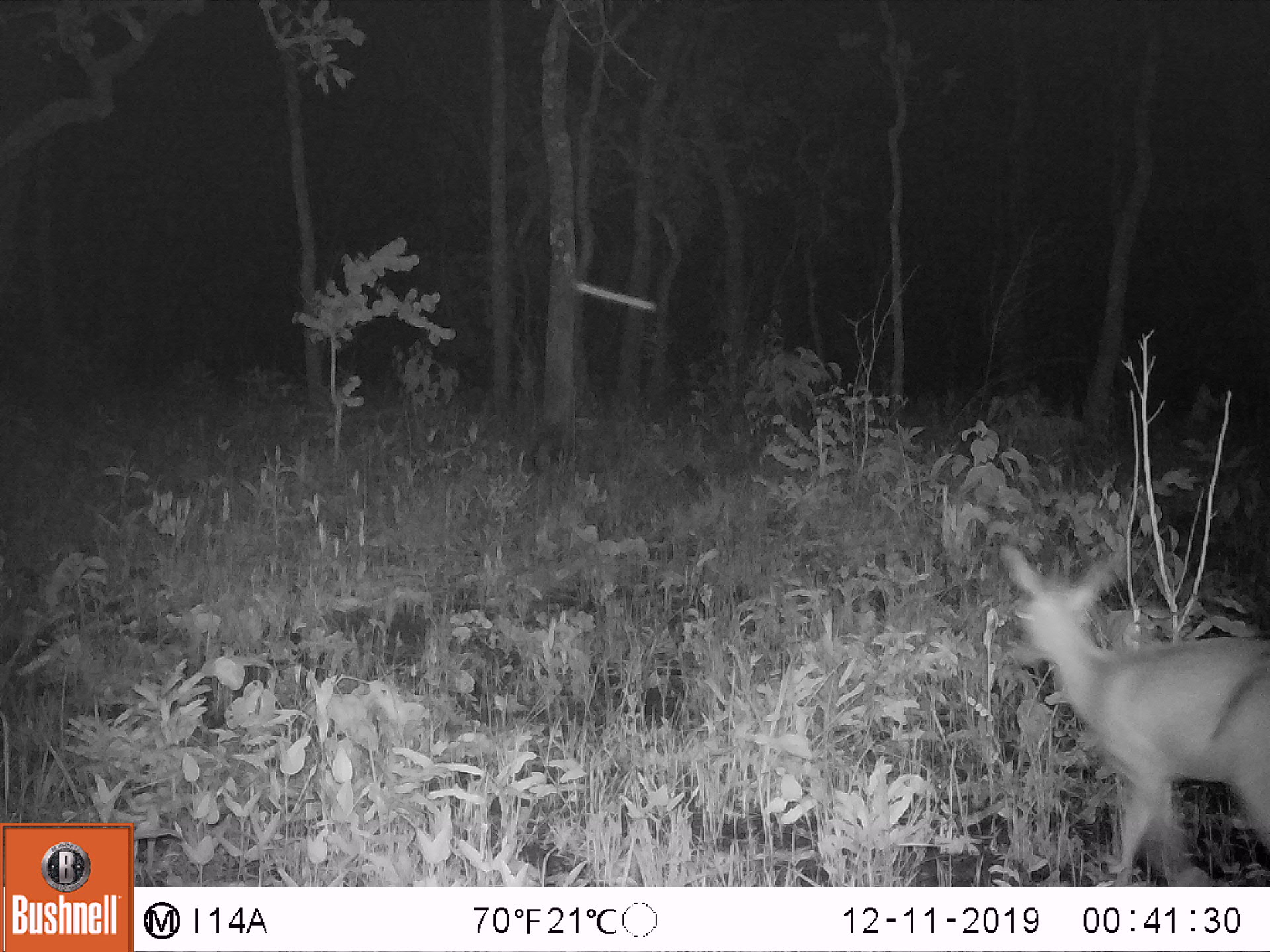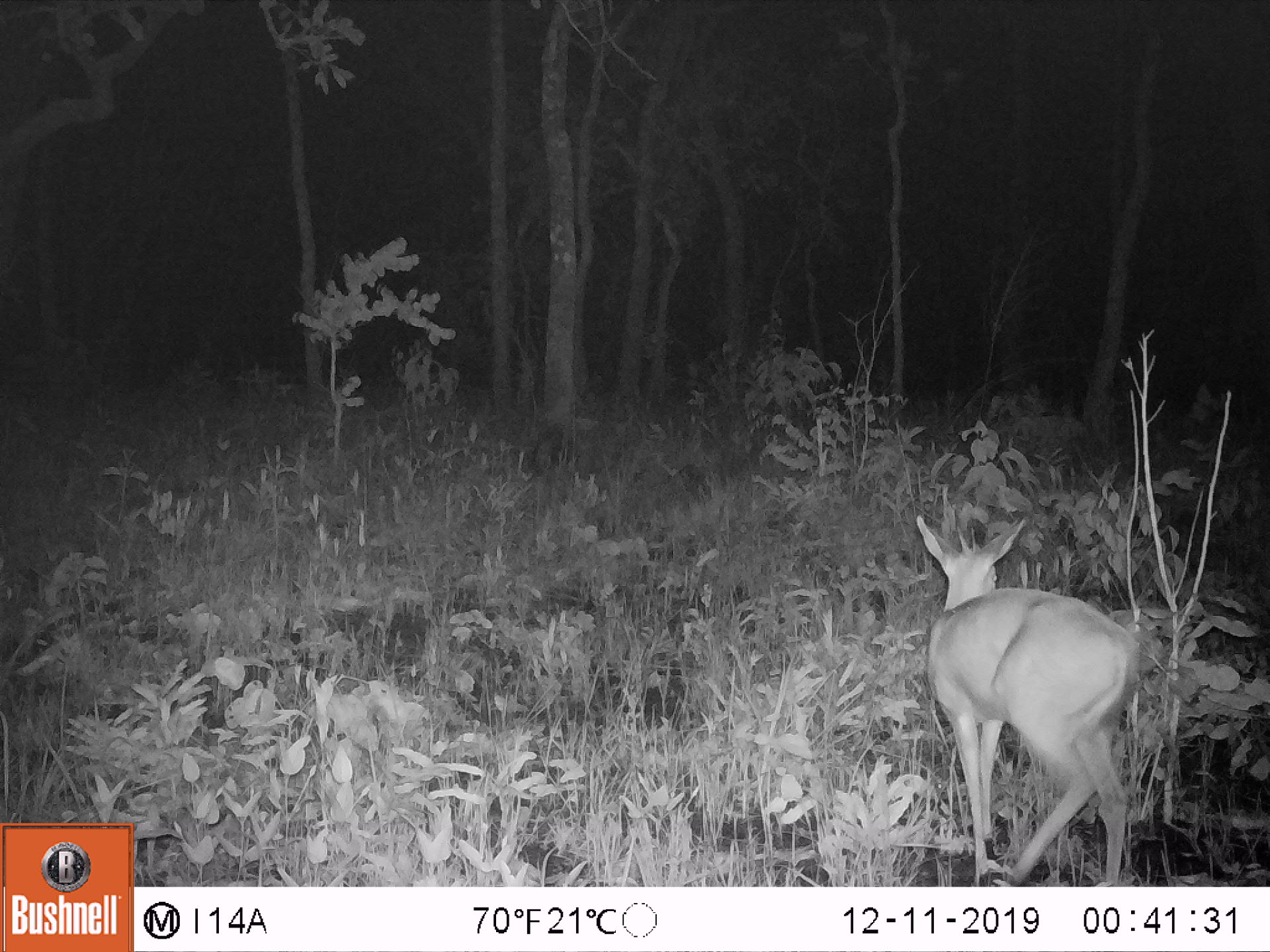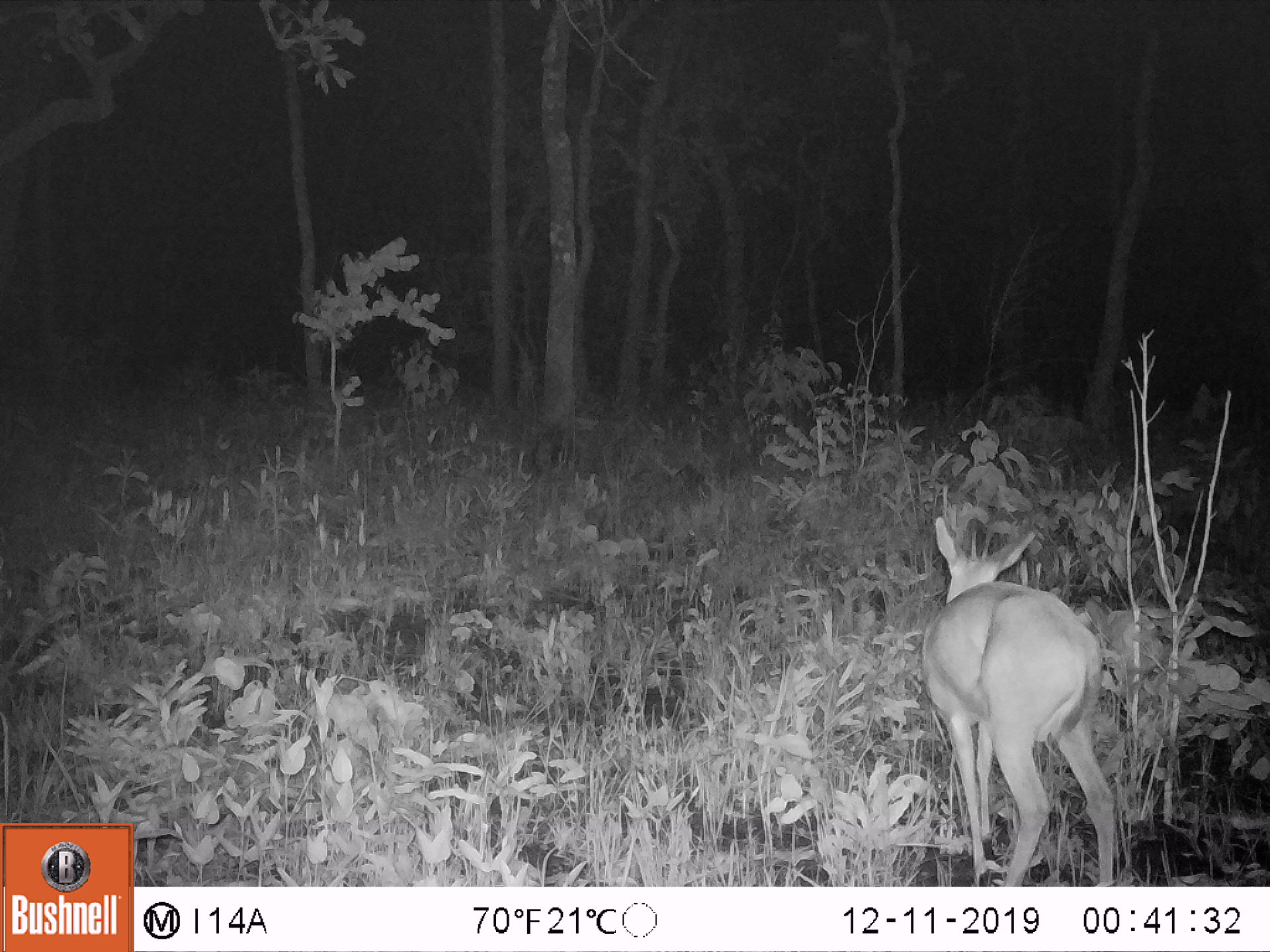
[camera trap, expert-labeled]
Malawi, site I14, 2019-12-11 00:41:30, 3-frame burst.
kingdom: Animalia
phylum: Chordata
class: Mammalia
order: Artiodactyla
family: Bovidae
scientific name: Antilopinae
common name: small antelope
Small antelope (Antilopinae), count 1.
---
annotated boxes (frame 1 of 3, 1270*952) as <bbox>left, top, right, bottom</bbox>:
small antelope: <bbox>992, 535, 1268, 882</bbox>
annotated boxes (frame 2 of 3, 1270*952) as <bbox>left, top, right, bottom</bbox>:
small antelope: <bbox>904, 500, 1151, 882</bbox>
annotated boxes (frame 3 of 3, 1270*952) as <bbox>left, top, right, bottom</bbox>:
small antelope: <bbox>917, 502, 1123, 884</bbox>